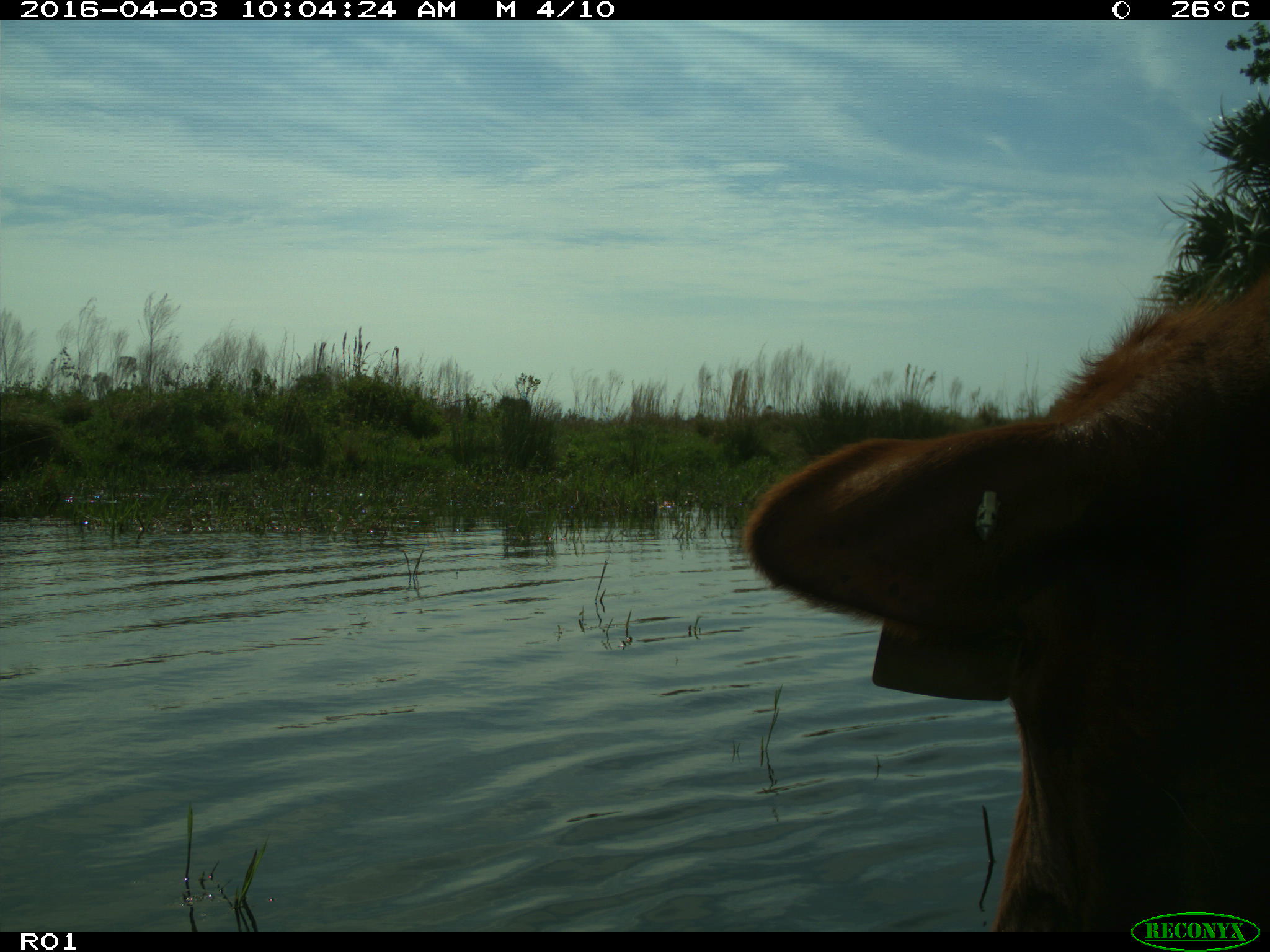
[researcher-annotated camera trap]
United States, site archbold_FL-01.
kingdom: Animalia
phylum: Chordata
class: Mammalia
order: Artiodactyla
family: Bovidae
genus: Bos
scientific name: Bos taurus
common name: domestic cow